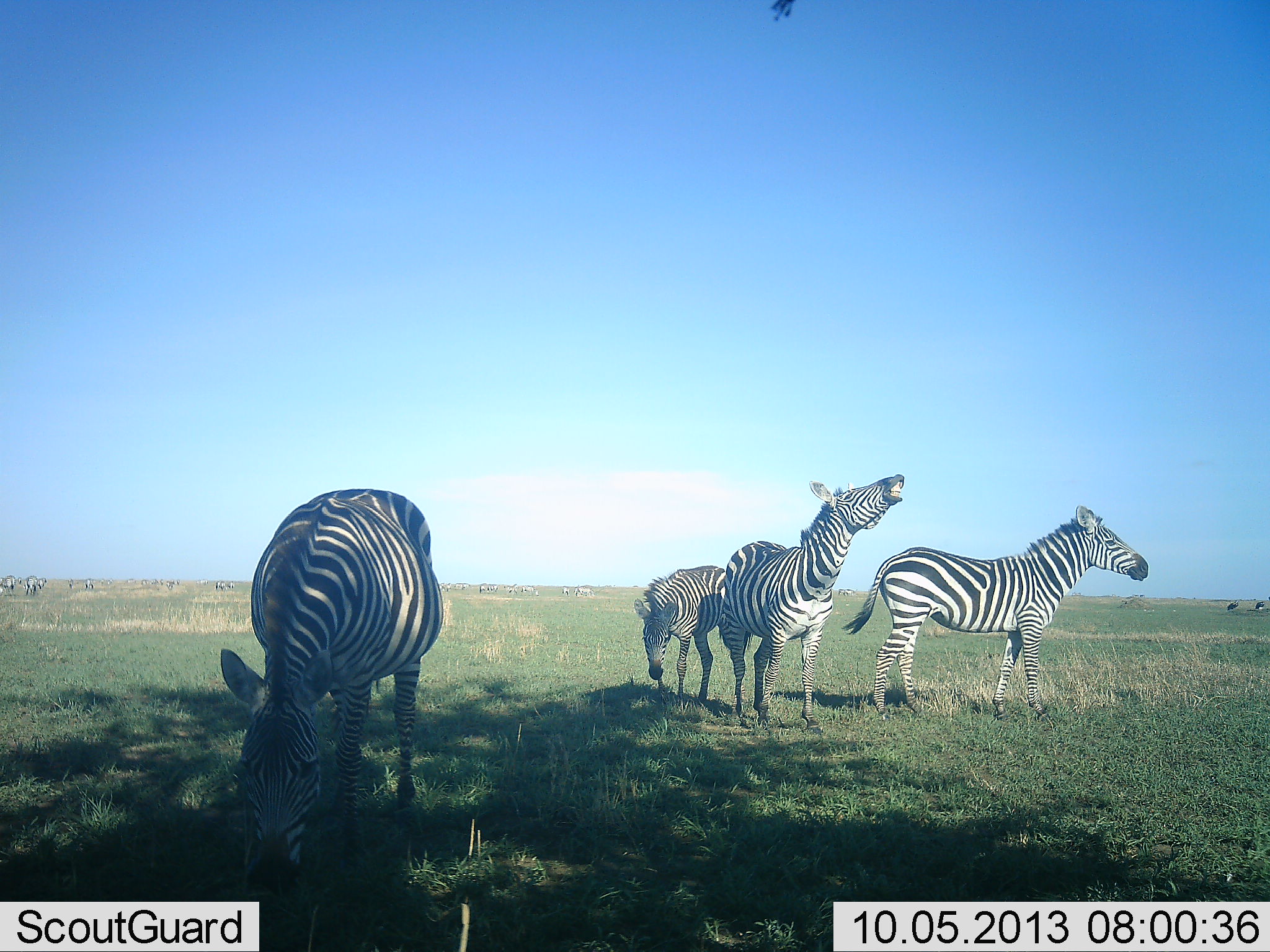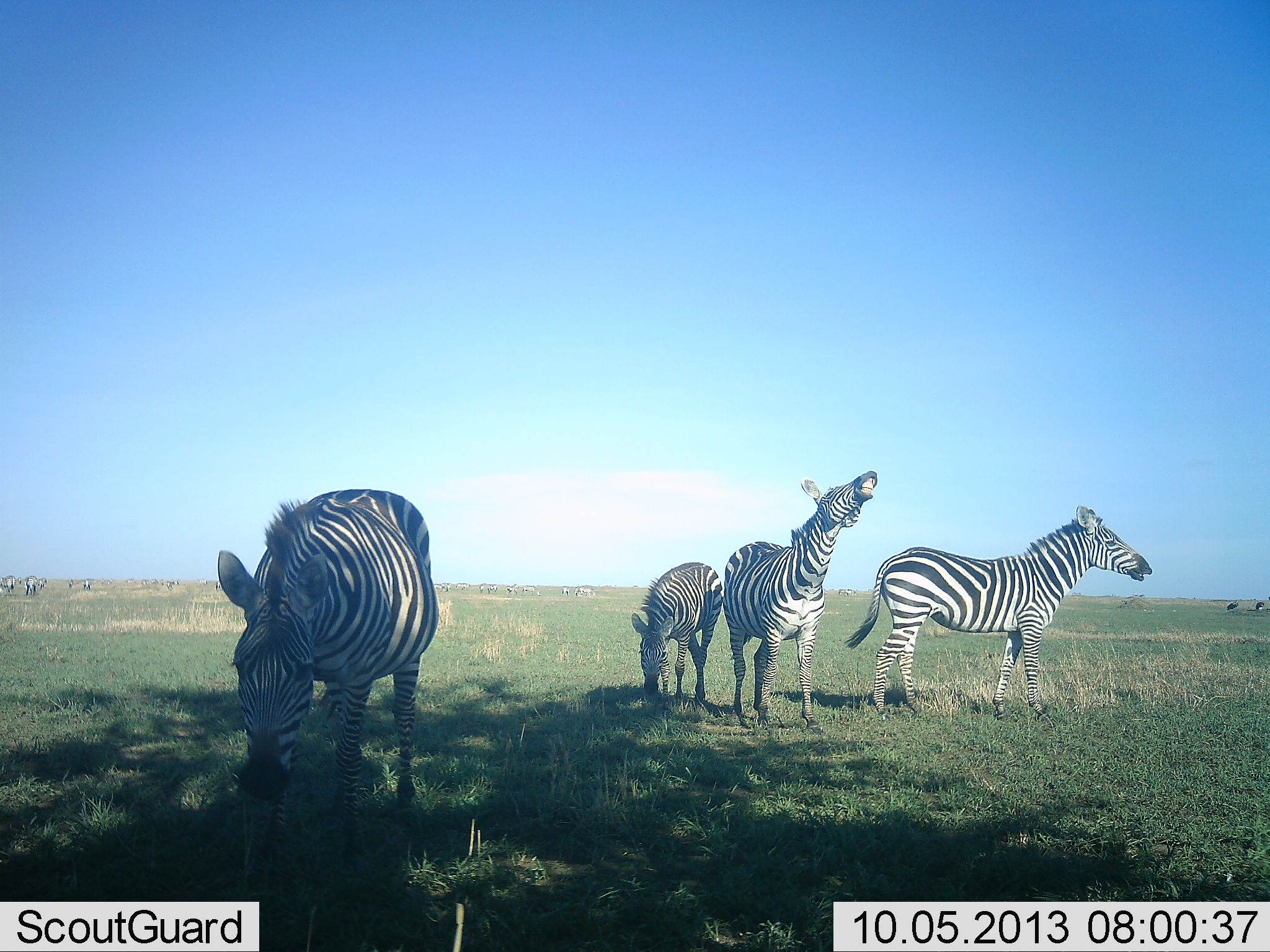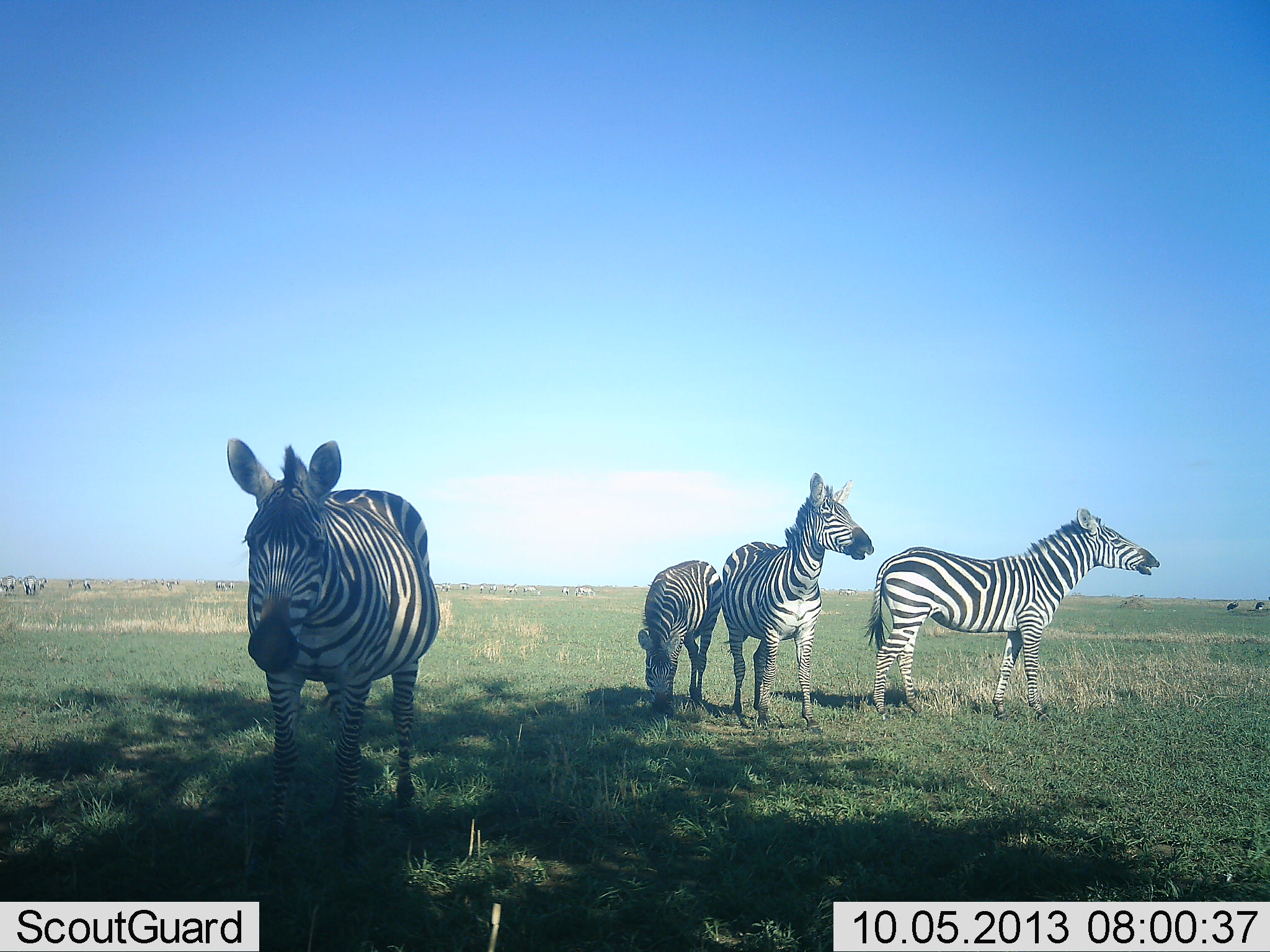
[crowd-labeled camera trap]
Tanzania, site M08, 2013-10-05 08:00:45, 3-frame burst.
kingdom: Animalia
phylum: Chordata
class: Mammalia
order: Perissodactyla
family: Equidae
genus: Equus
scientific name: Equus quagga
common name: plains zebra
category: zebra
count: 4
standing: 91%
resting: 0%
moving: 23%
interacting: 46%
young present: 17%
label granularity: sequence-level